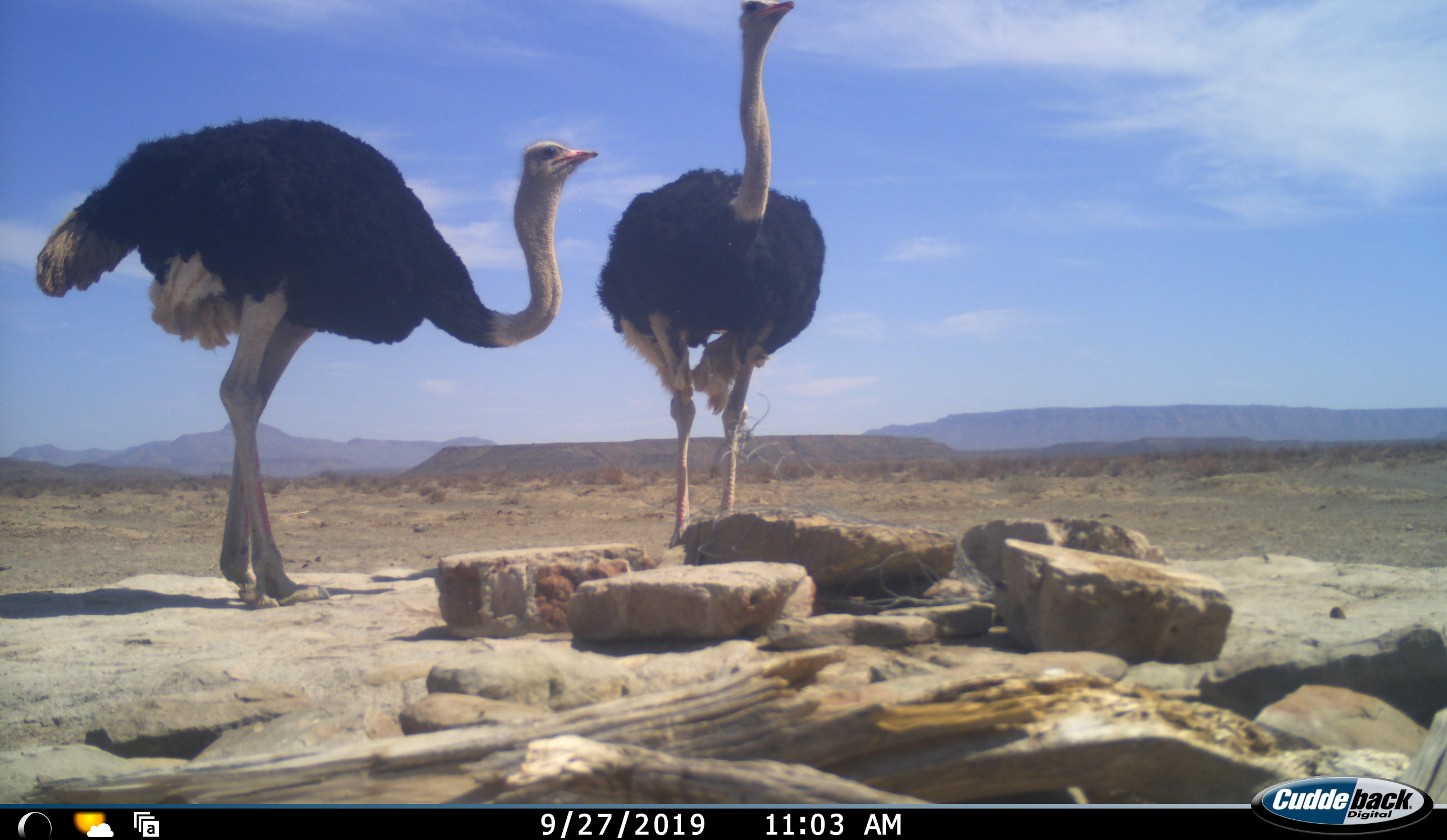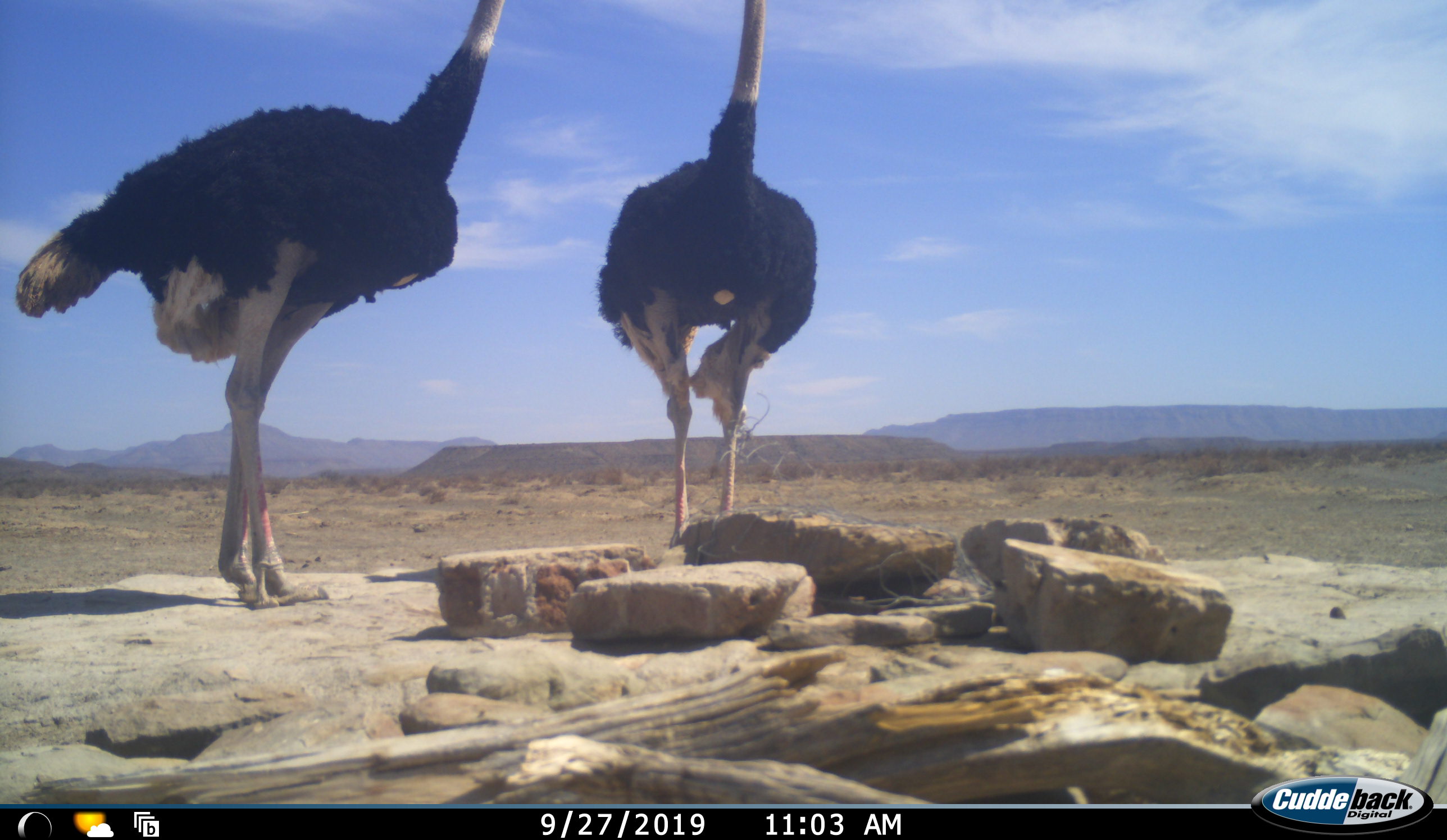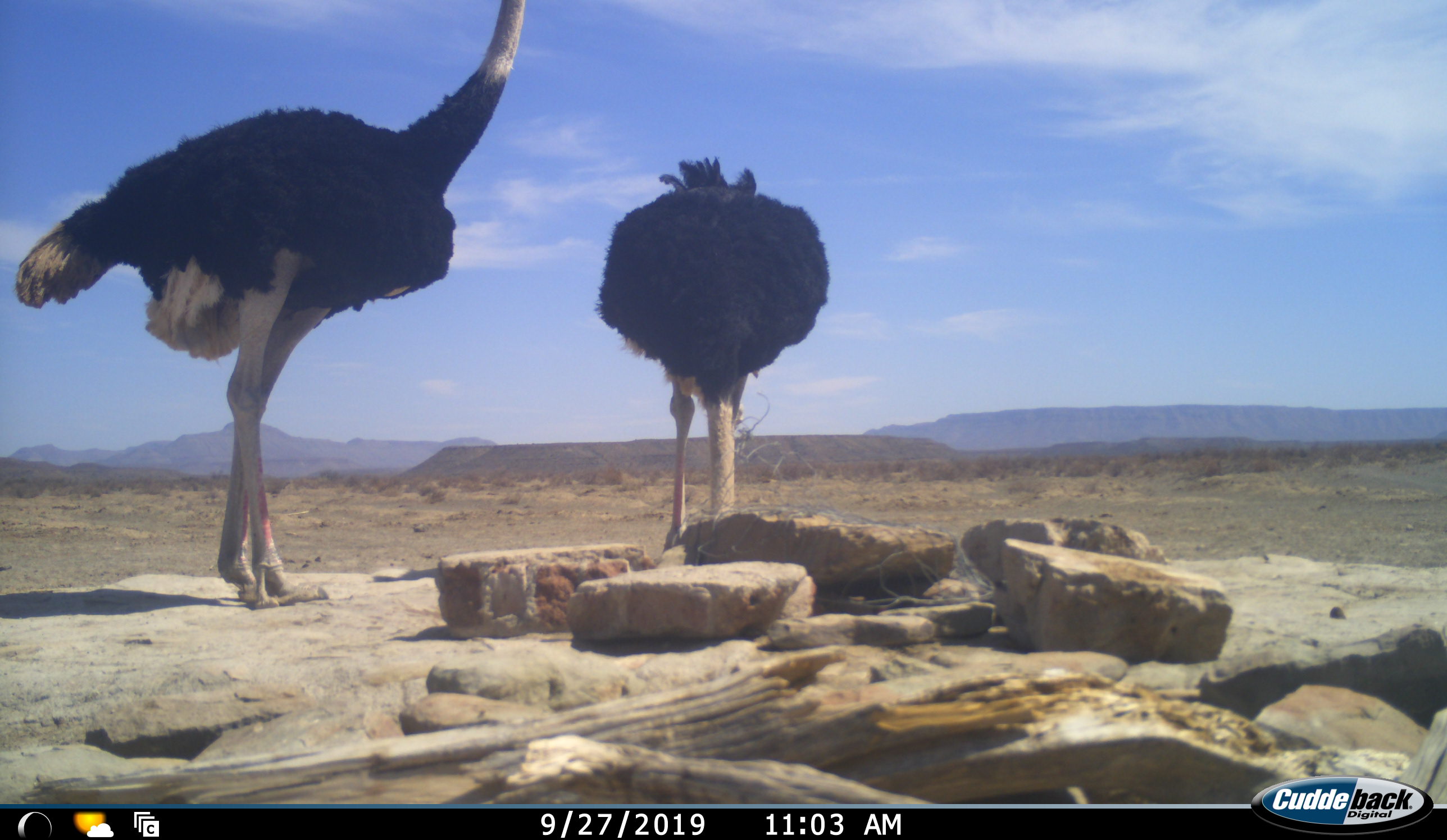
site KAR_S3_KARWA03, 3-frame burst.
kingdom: Animalia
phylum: Chordata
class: Aves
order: Struthioniformes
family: Struthionidae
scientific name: Struthionidae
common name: ostrich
Ostrich (Struthionidae), count 2. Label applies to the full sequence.